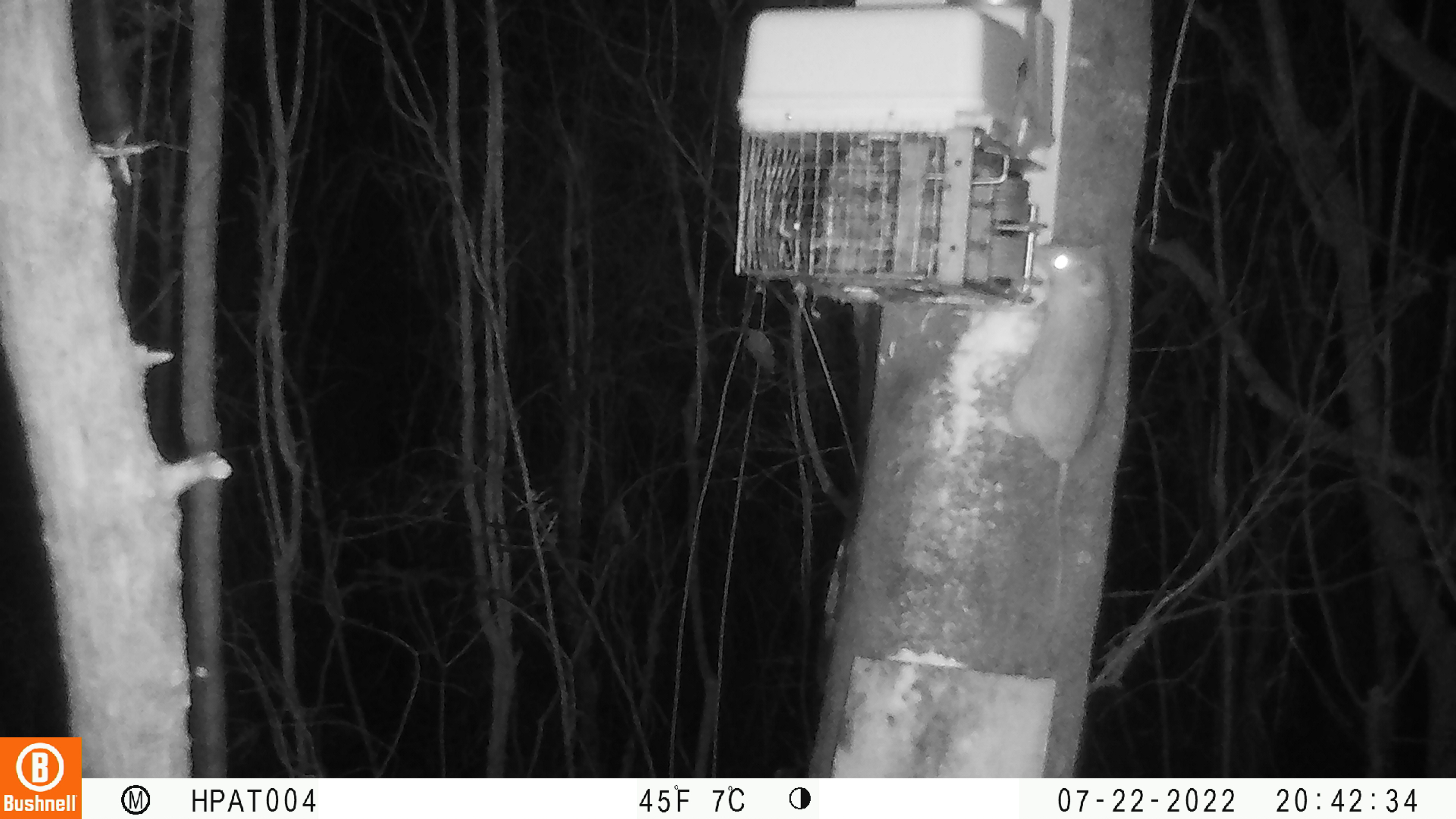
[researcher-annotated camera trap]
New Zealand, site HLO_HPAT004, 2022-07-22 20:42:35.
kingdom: Animalia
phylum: Chordata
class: Mammalia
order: Rodentia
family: Muridae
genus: Rattus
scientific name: Rattus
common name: rat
Rat (Rattus).